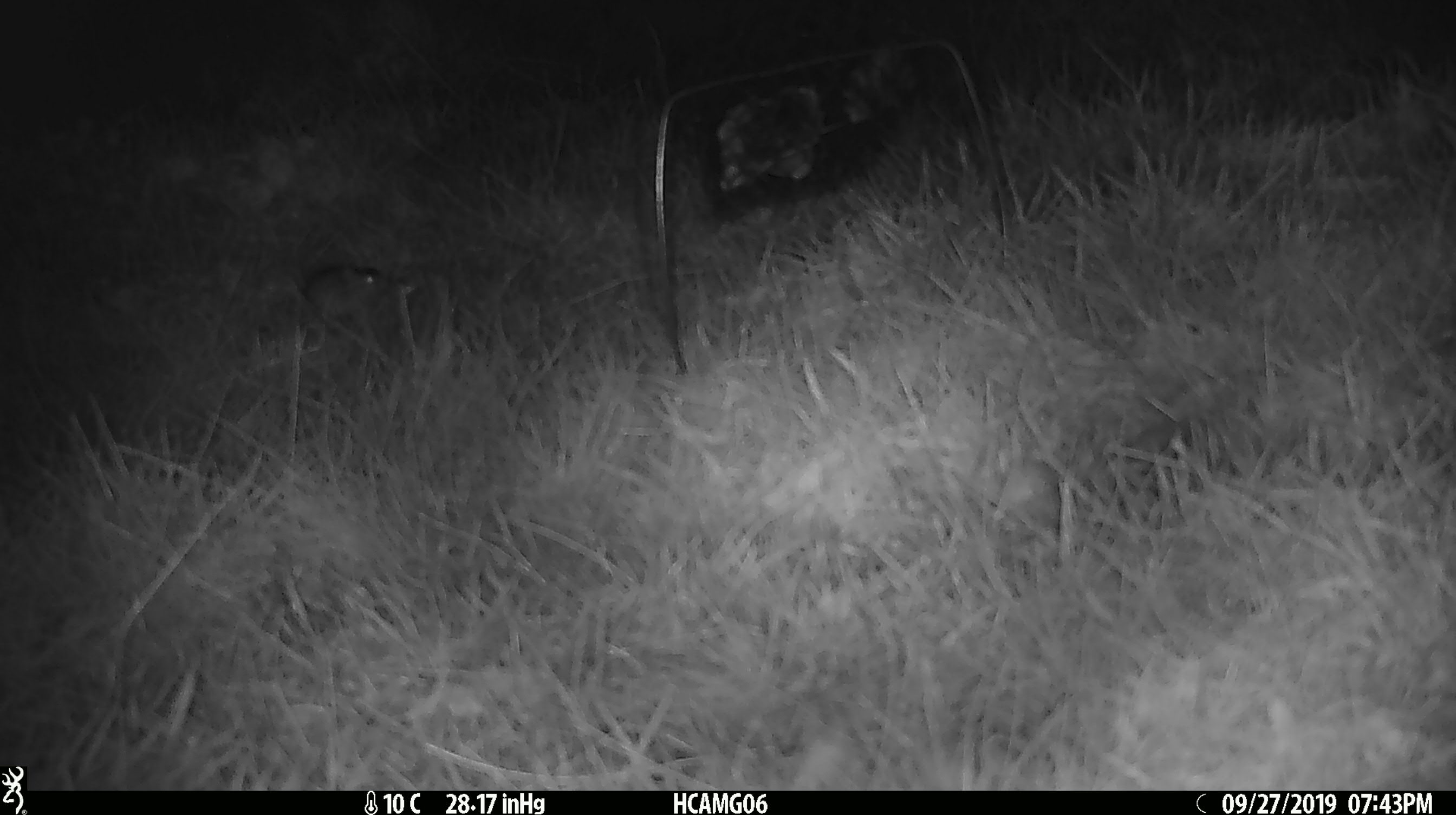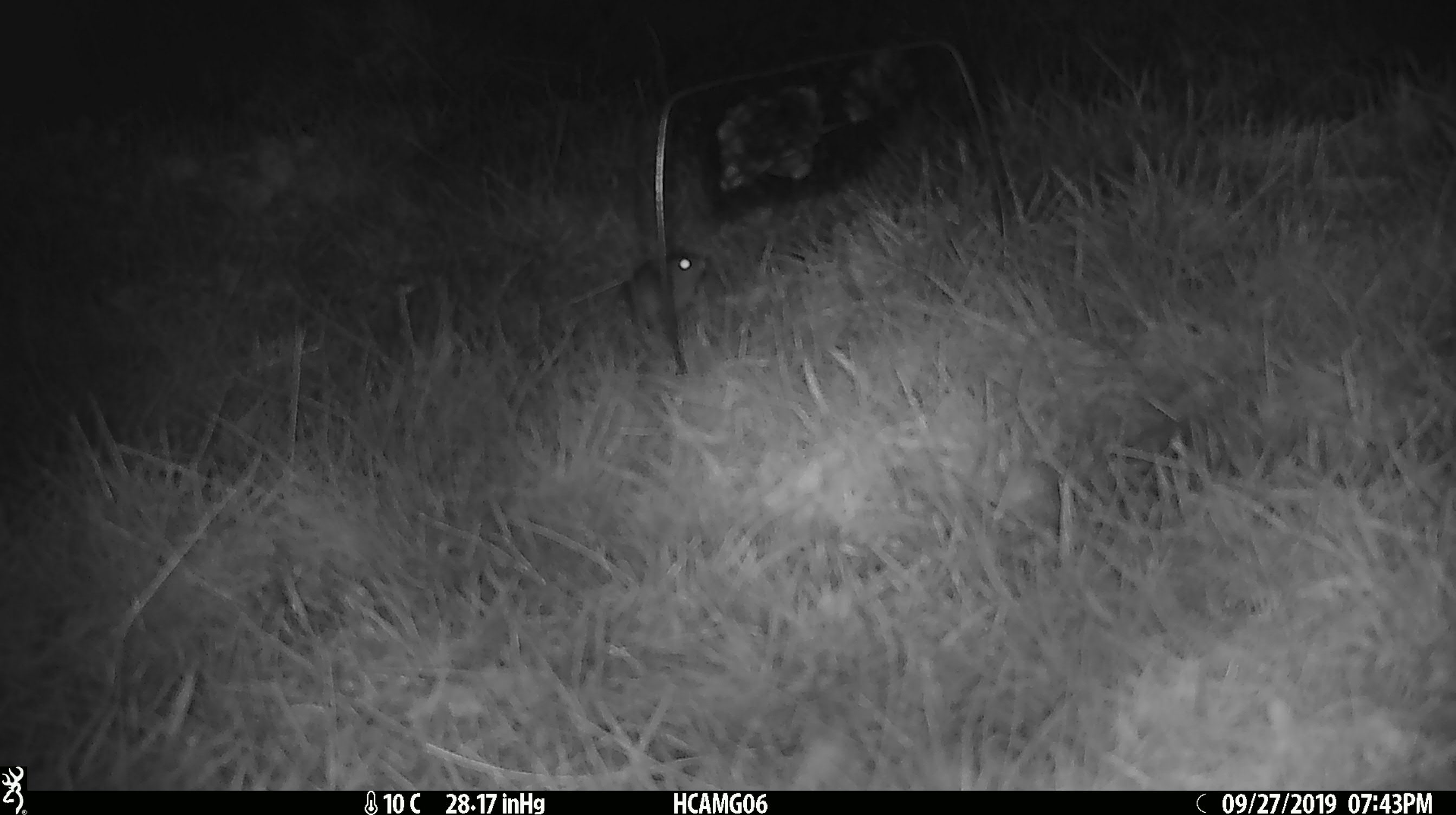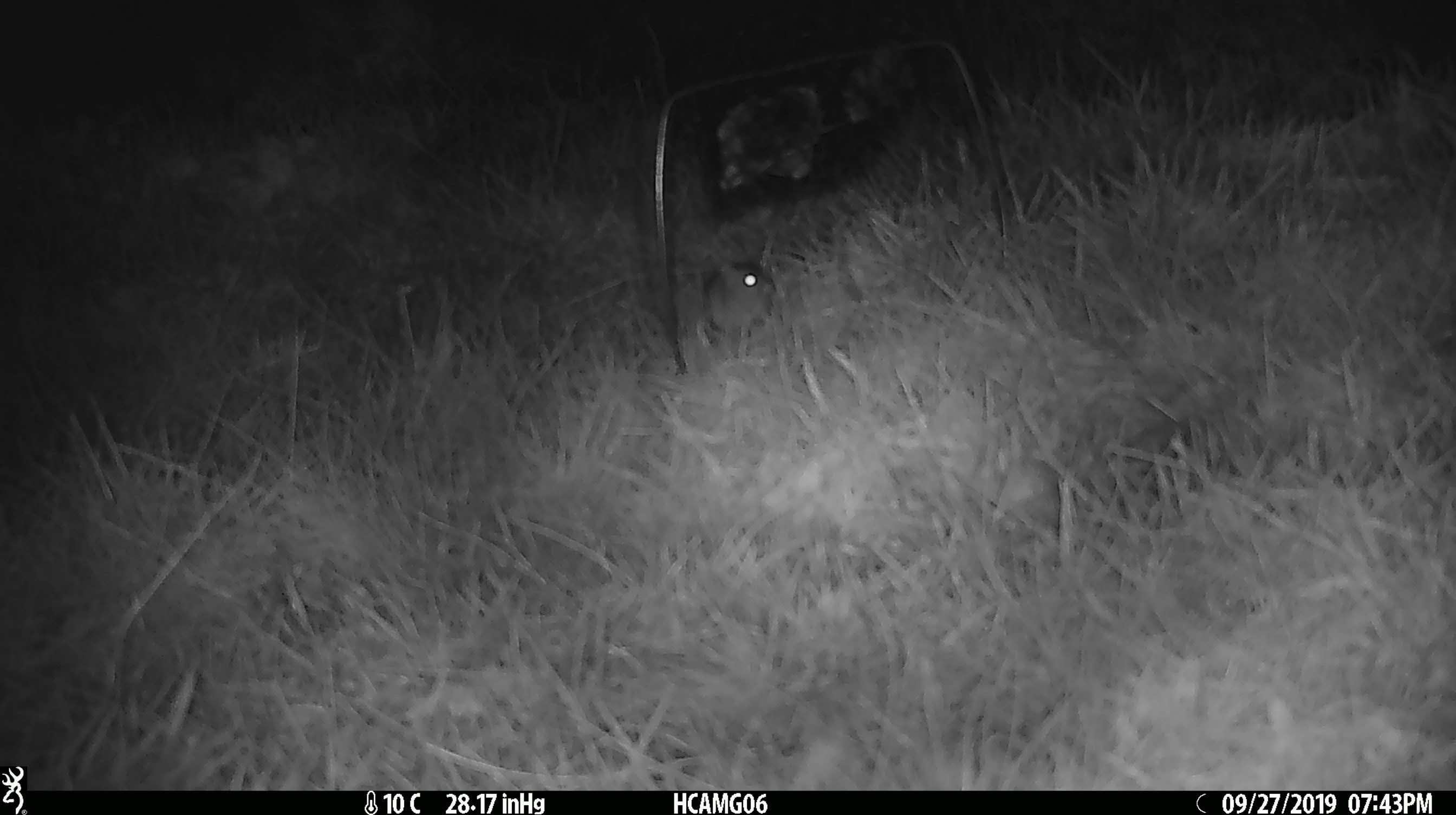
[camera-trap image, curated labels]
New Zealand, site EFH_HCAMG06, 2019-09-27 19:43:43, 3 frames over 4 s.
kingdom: Animalia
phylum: Chordata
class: Mammalia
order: Rodentia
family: Muridae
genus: Mus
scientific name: Mus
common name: mouse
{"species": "mouse (Mus)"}